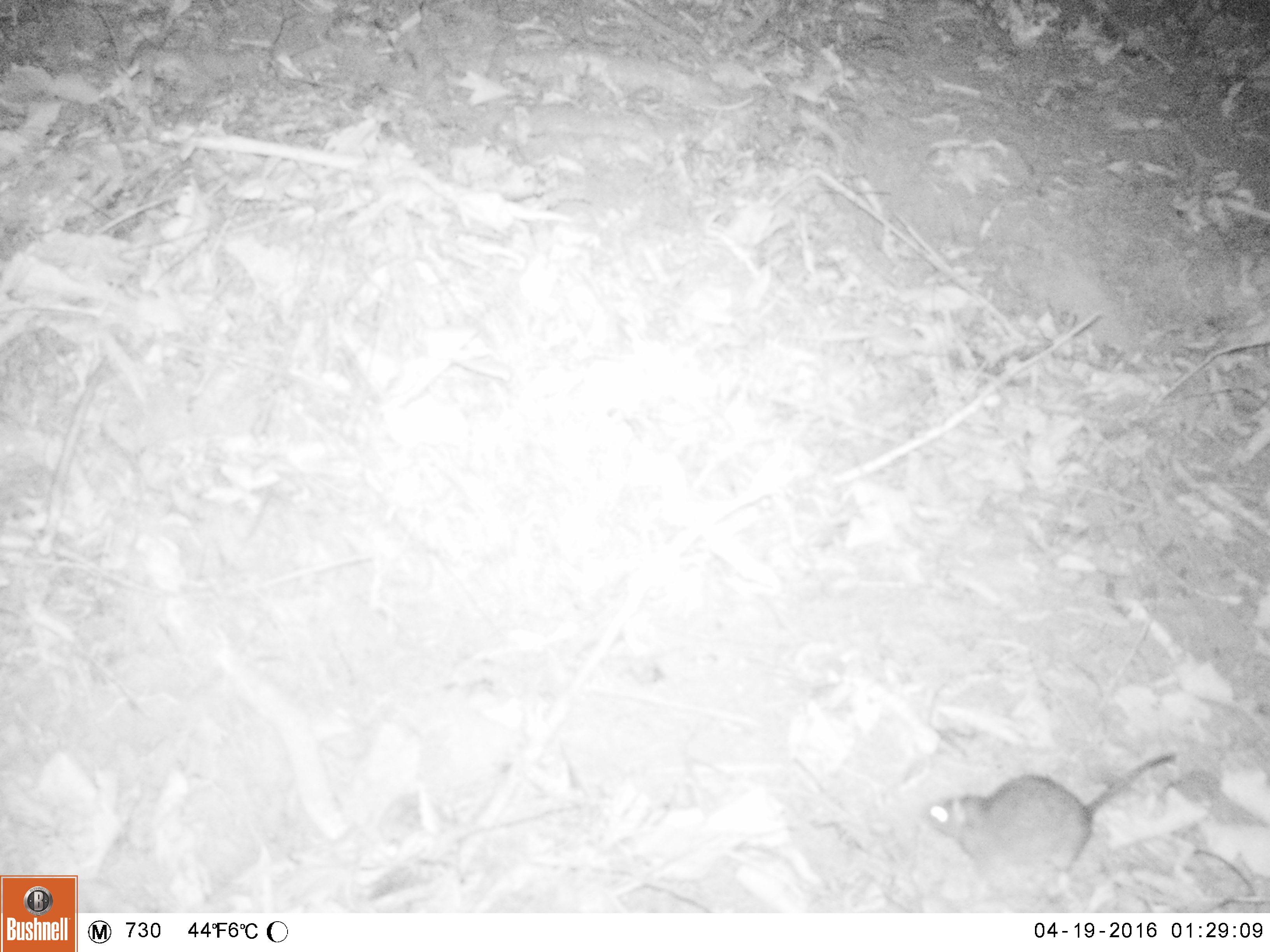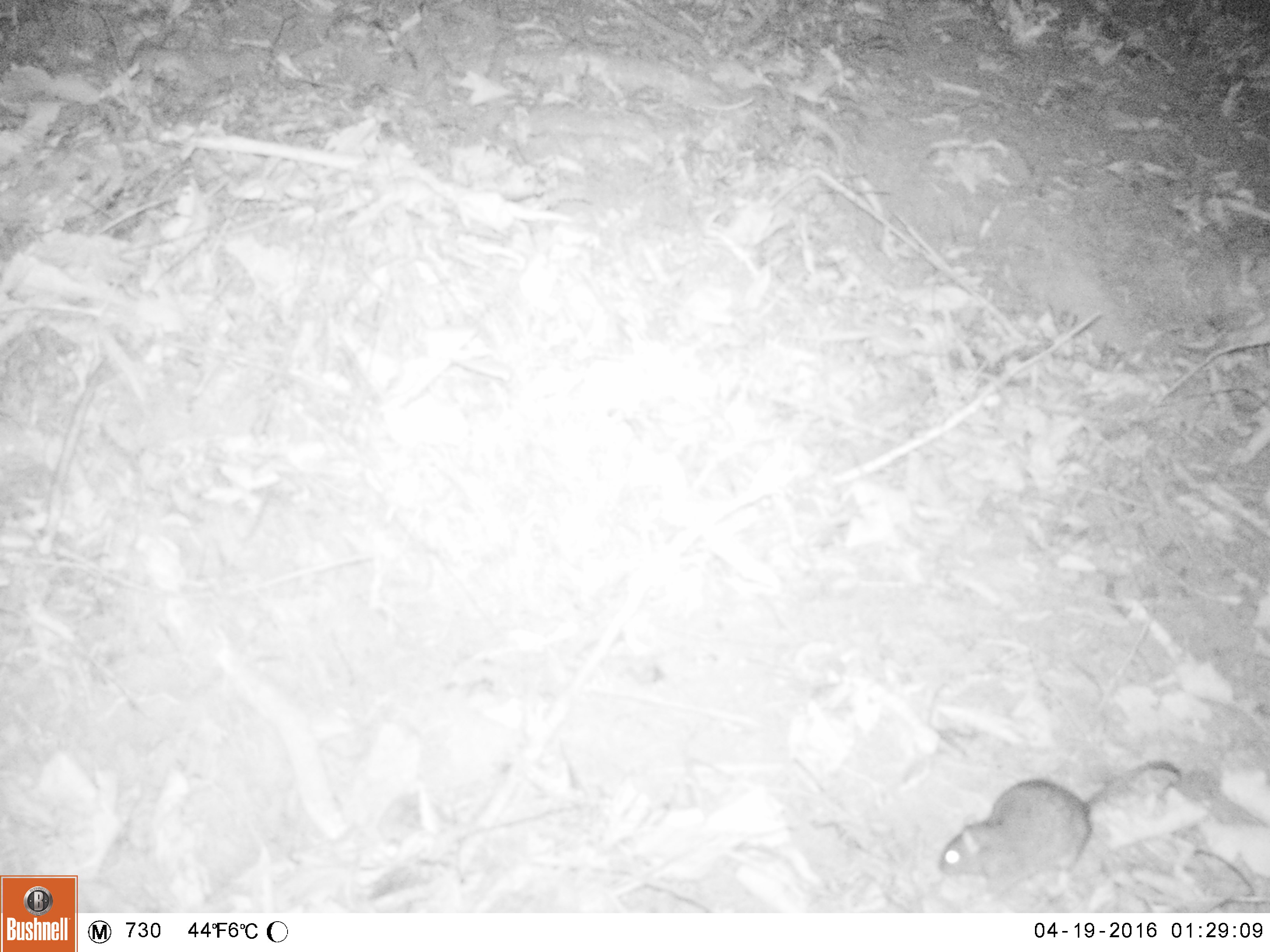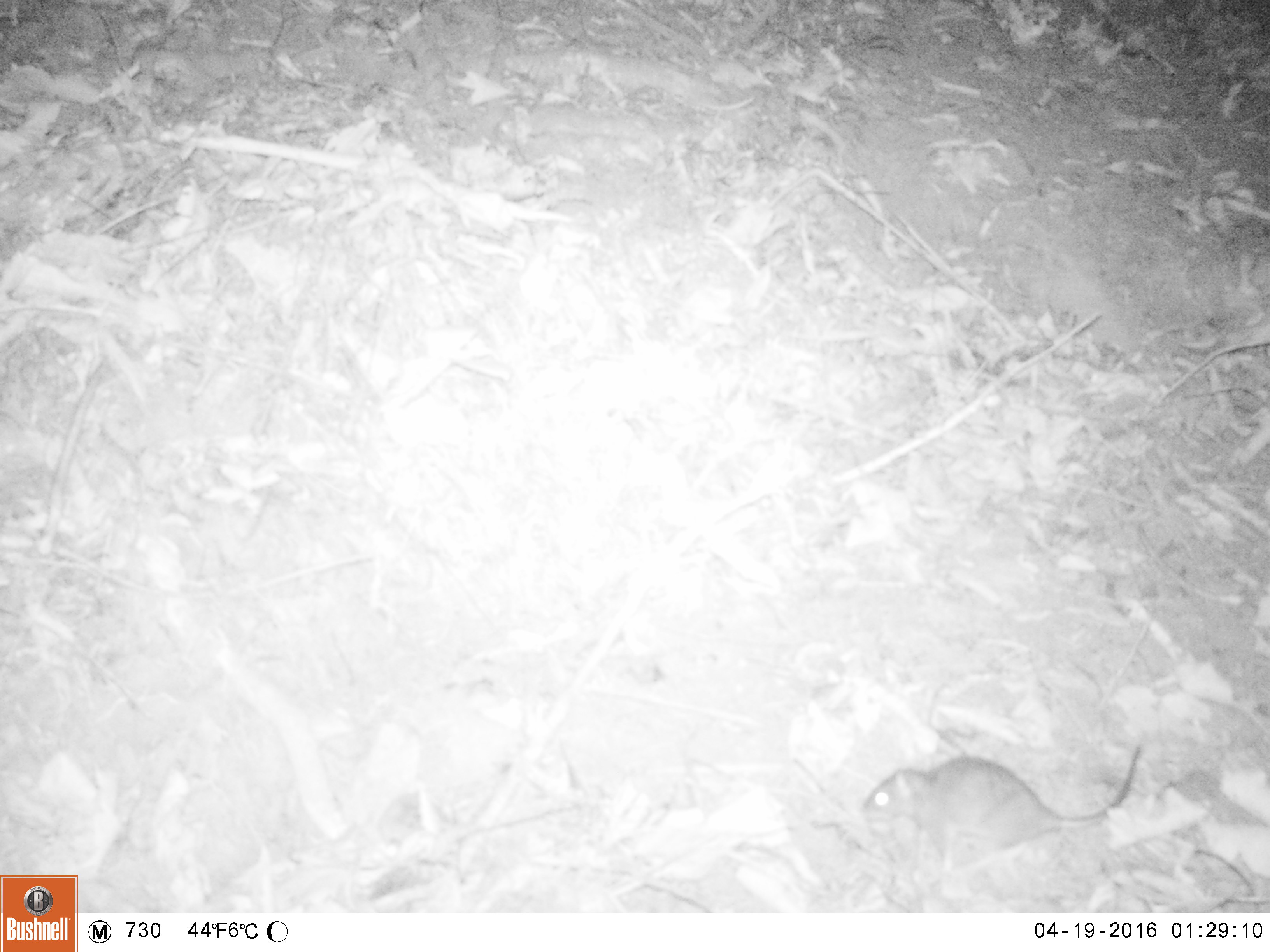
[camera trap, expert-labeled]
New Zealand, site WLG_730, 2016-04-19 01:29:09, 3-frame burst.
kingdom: Animalia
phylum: Chordata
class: Mammalia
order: Rodentia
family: Muridae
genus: Rattus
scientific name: Rattus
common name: rat